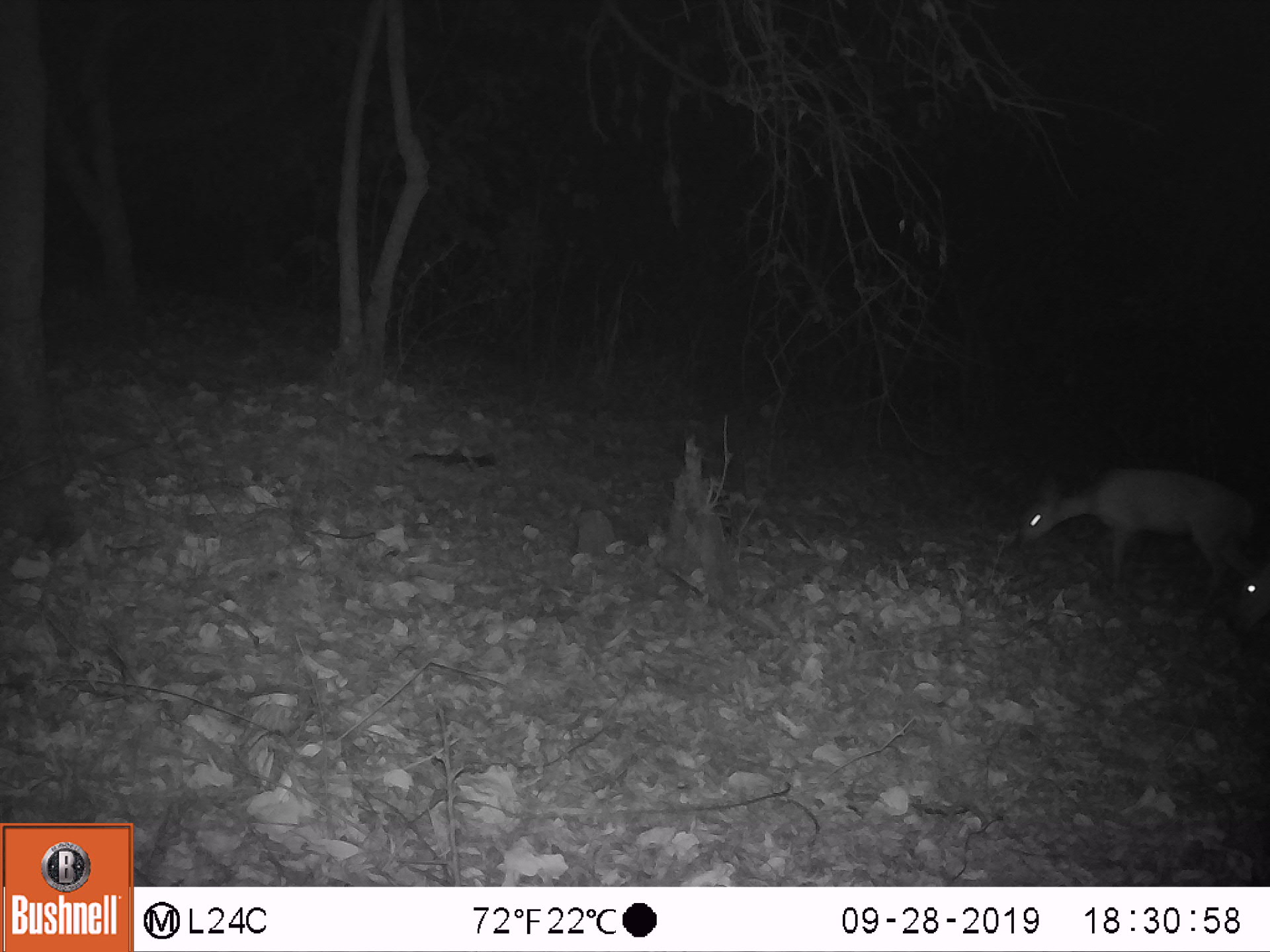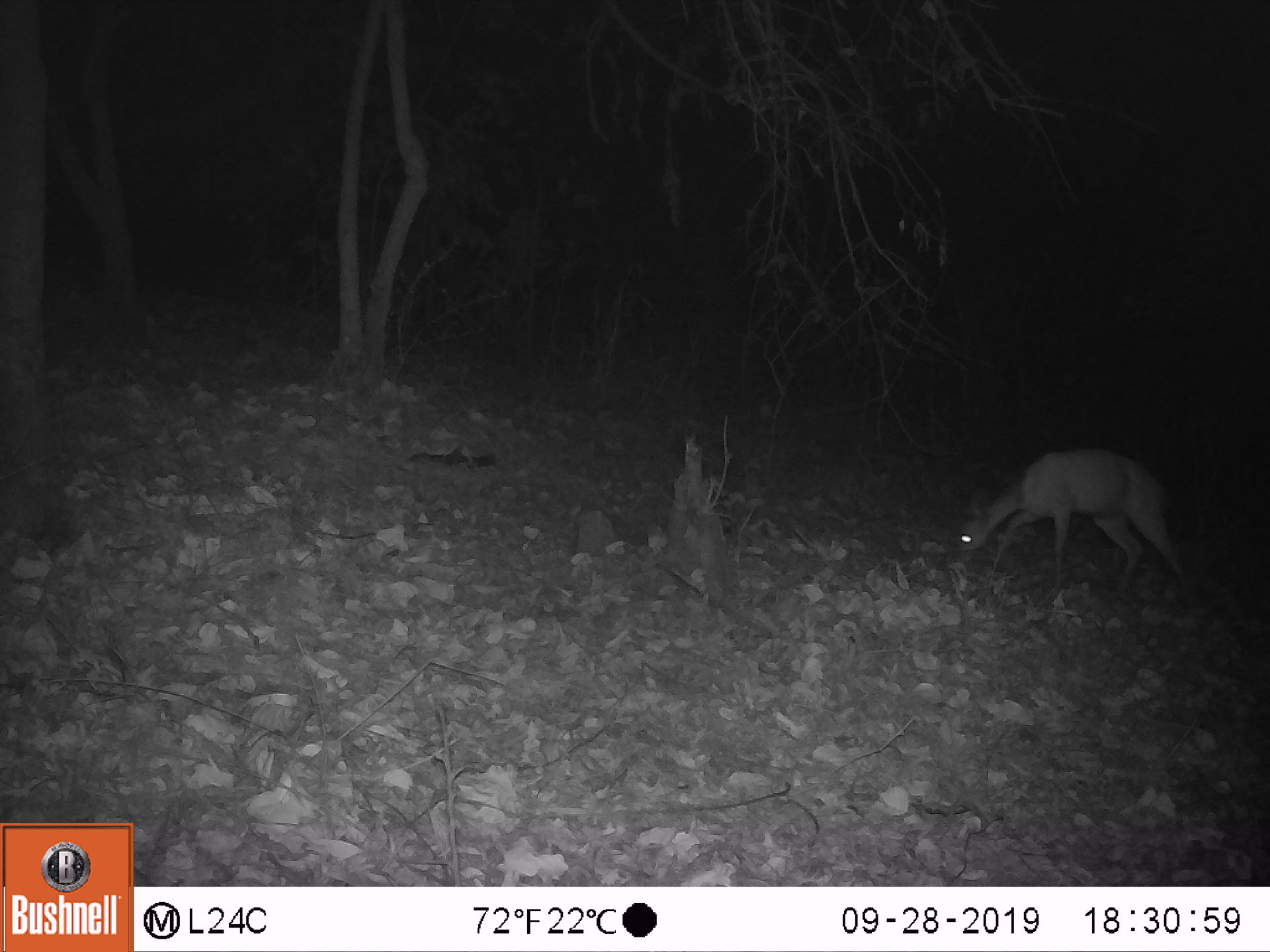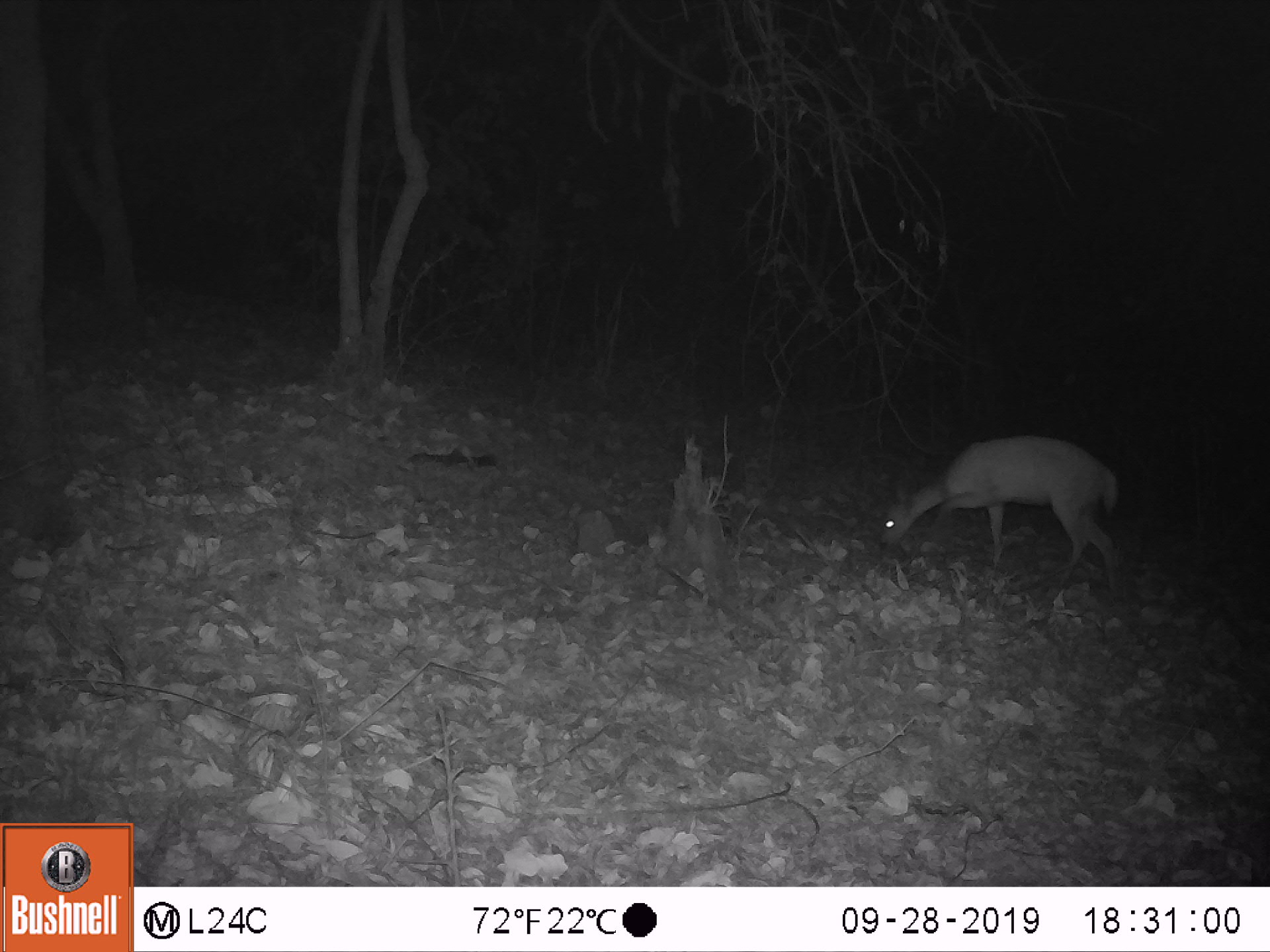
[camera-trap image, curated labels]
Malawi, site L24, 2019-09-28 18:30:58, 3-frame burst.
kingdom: Animalia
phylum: Chordata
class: Mammalia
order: Artiodactyla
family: Bovidae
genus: Tragelaphus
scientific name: Tragelaphus sylvaticus sylvaticus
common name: cape bushbuck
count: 1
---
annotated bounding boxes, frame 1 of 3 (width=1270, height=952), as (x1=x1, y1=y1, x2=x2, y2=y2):
cape bushbuck: (x1=1016, y1=455, x2=1259, y2=608)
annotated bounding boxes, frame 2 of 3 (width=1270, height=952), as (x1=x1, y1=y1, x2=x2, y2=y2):
cape bushbuck: (x1=954, y1=440, x2=1189, y2=594)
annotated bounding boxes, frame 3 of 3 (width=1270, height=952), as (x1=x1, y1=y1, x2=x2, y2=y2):
cape bushbuck: (x1=871, y1=435, x2=1127, y2=582)